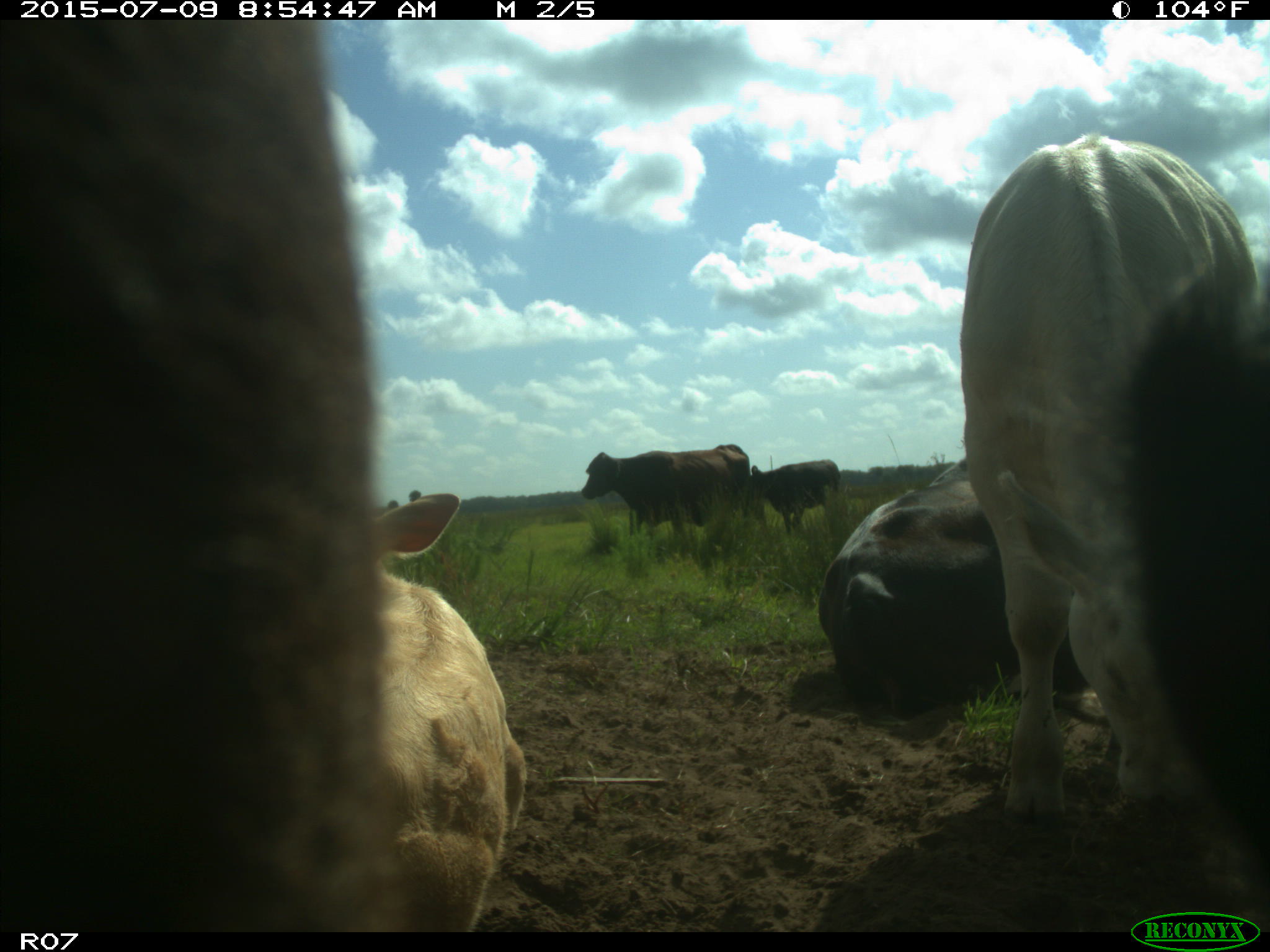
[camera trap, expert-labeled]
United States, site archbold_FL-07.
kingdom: Animalia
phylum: Chordata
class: Mammalia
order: Artiodactyla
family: Bovidae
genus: Bos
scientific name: Bos taurus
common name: domestic cow